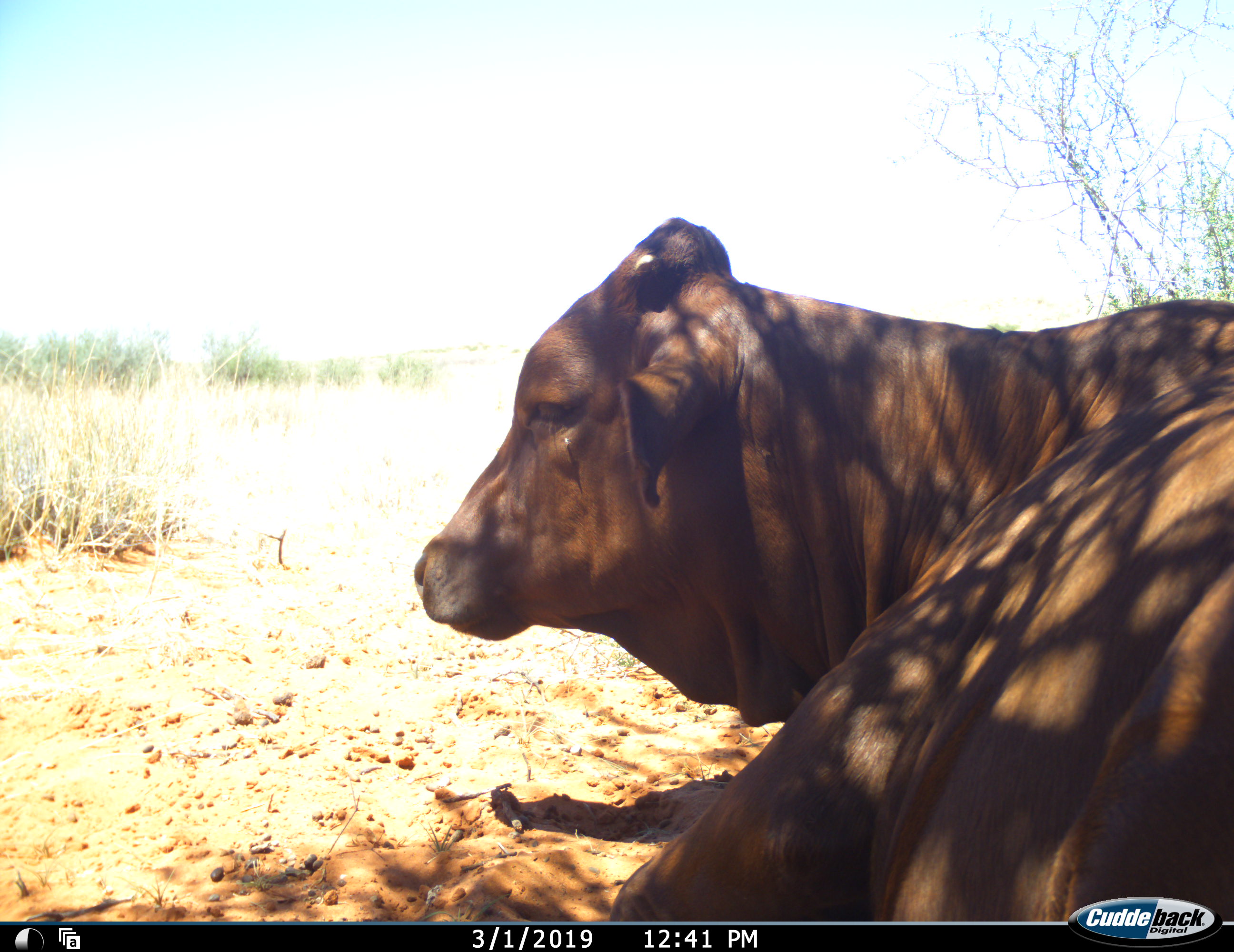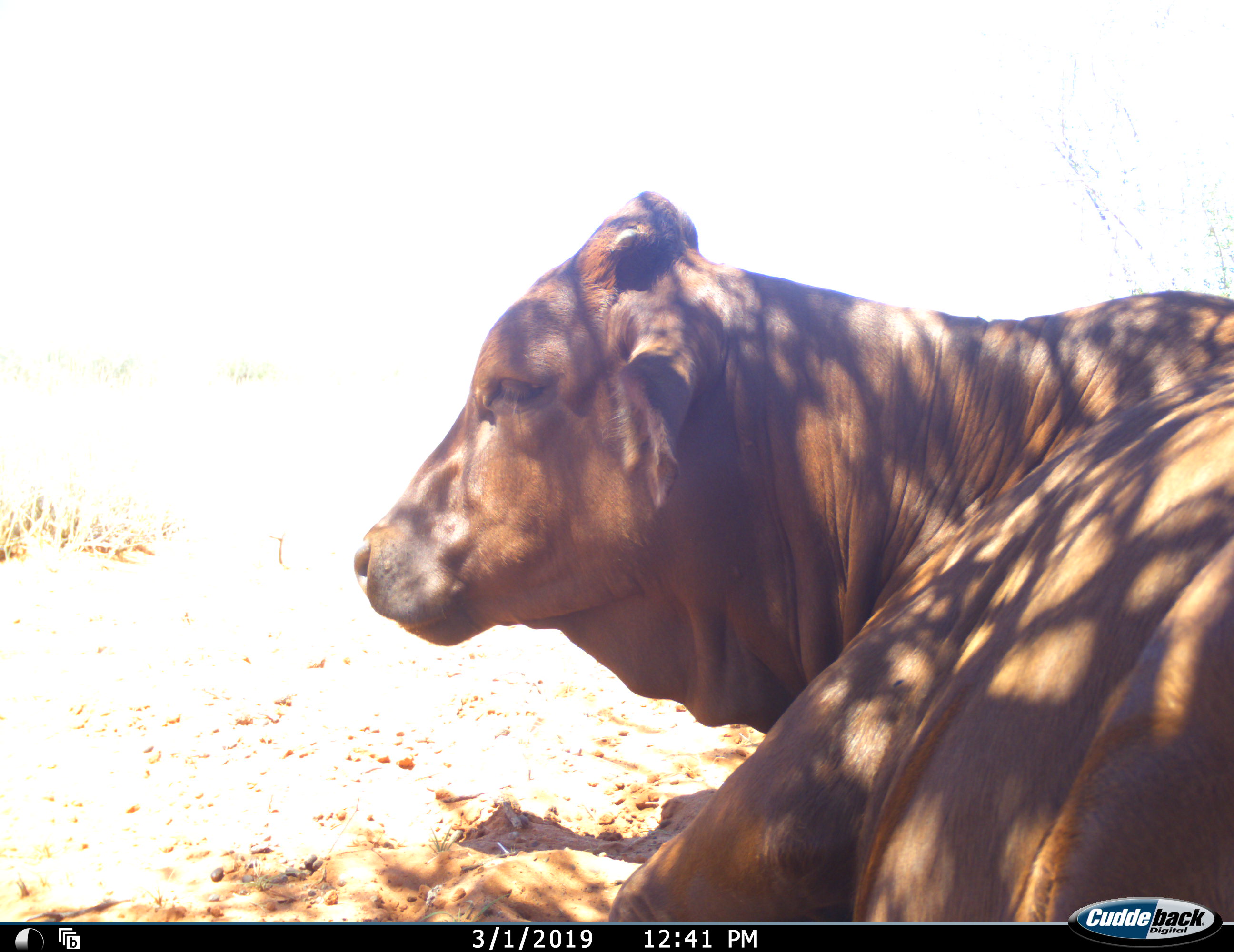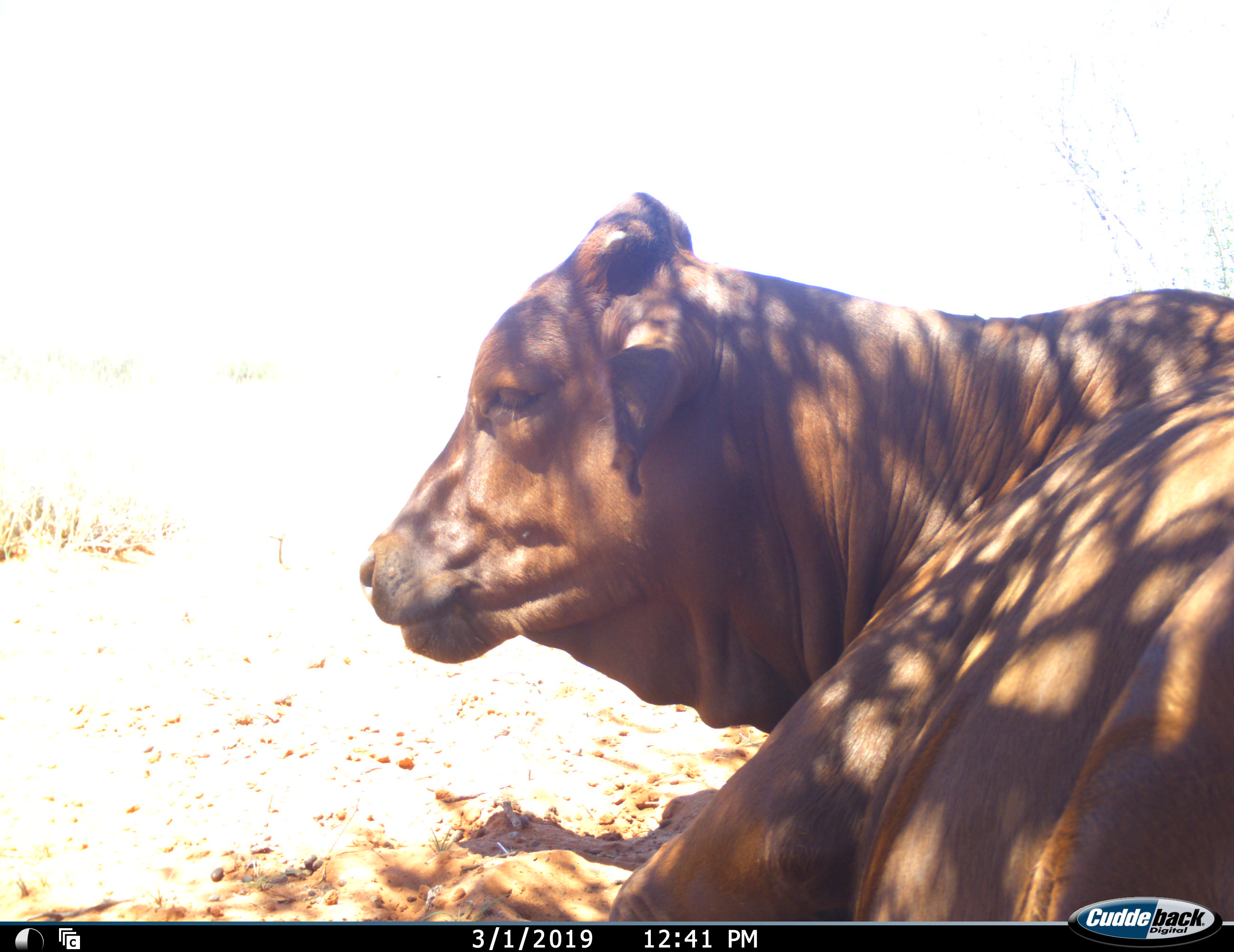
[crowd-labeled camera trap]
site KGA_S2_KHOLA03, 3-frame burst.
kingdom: Animalia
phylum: Chordata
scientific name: Vertebrata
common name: domestic animal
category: domesticanimal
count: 1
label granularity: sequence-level